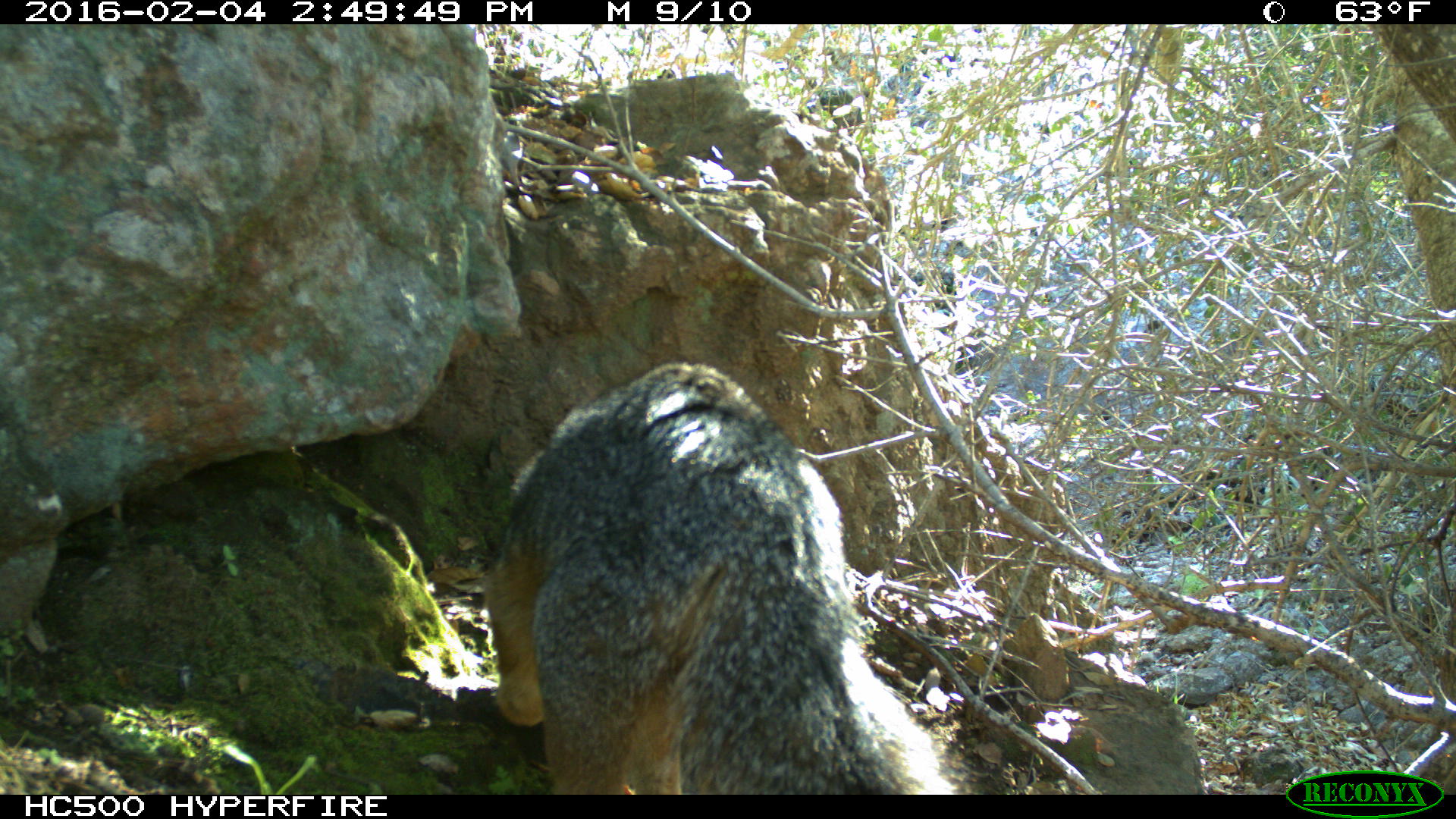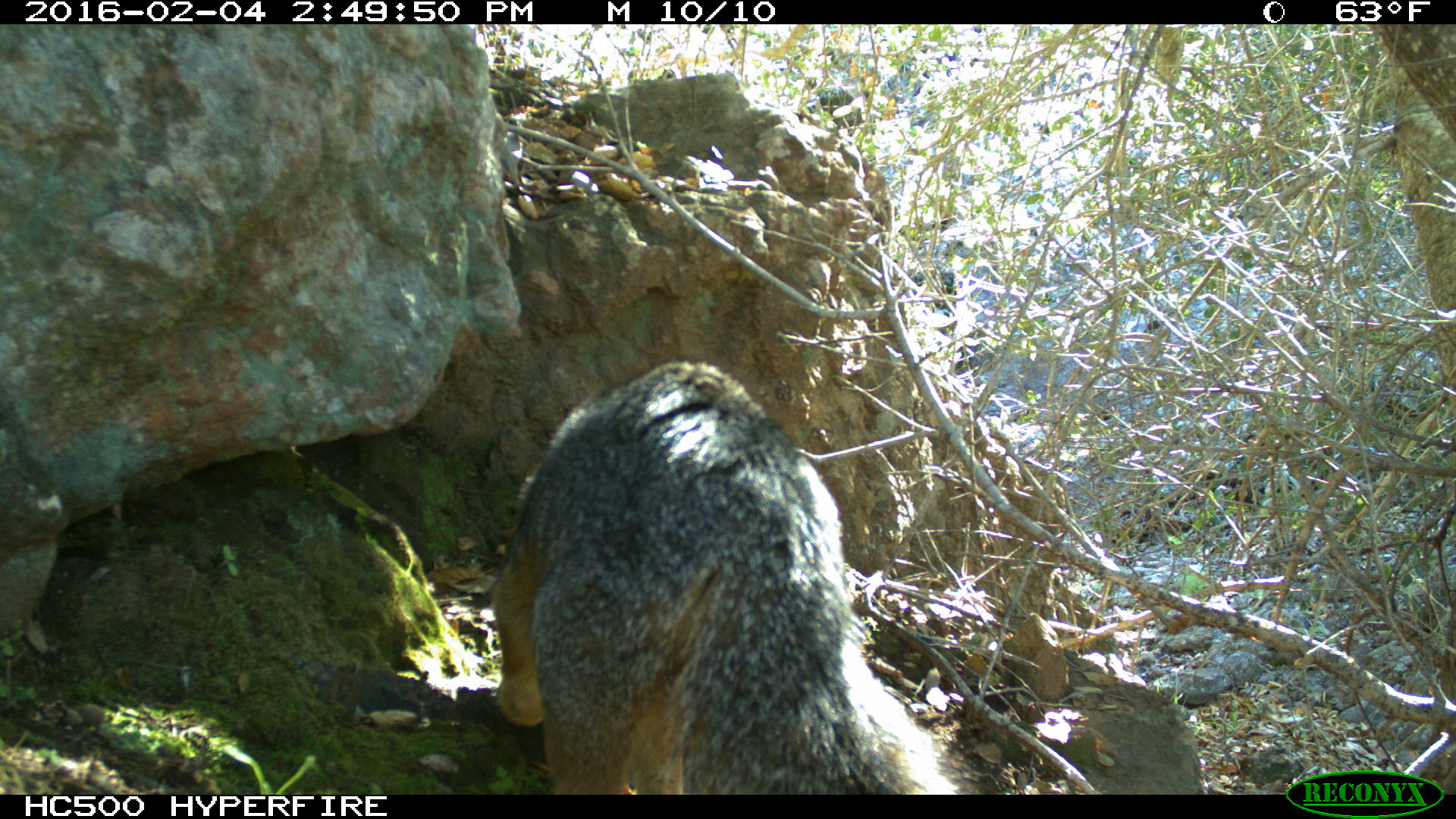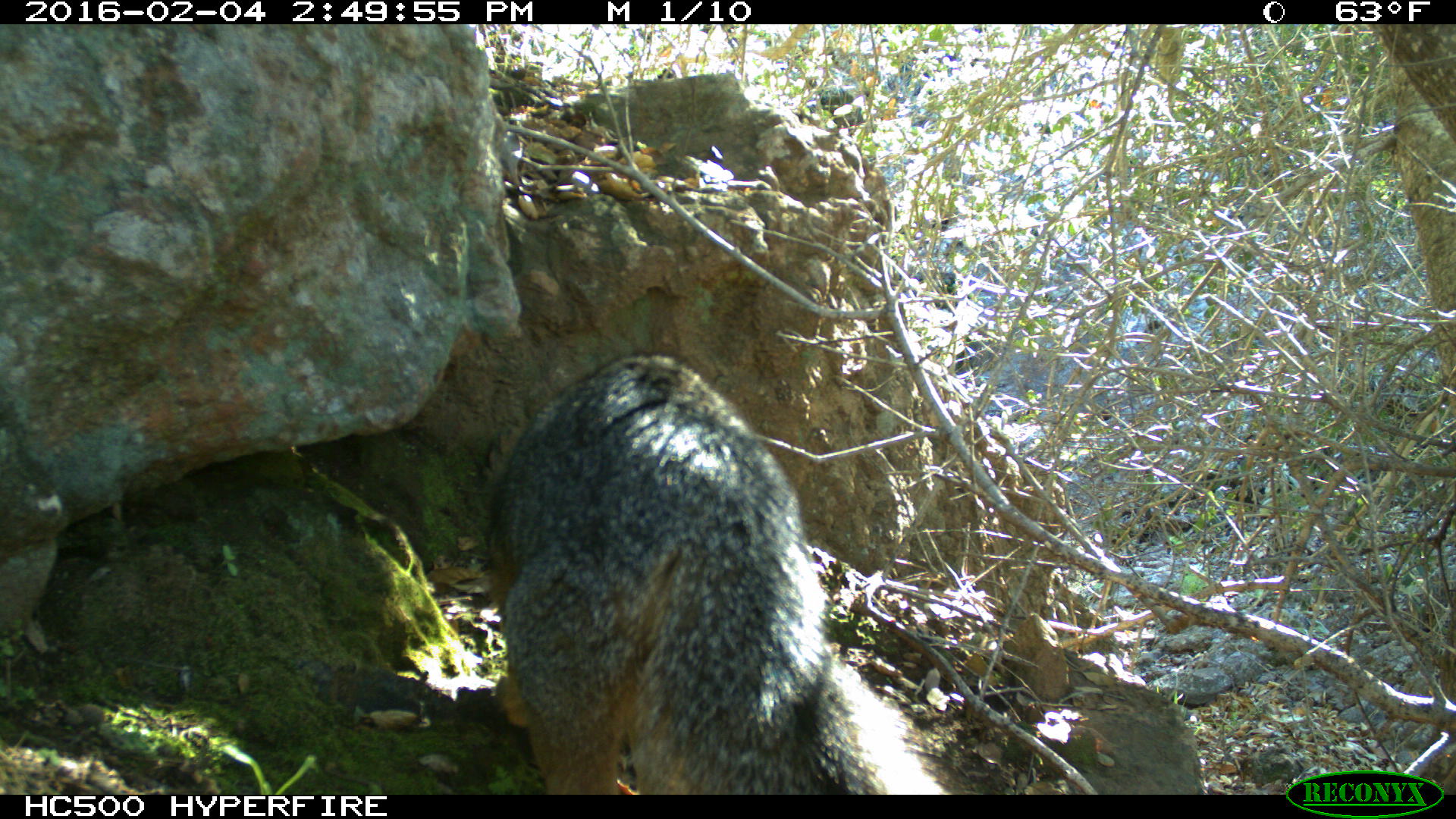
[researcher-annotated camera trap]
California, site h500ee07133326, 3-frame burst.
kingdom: Animalia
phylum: Chordata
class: Mammalia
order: Carnivora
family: Canidae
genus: Urocyon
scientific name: Urocyon littoralis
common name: island fox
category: fox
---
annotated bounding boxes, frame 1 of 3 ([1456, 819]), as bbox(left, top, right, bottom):
fox: bbox(483, 359, 969, 794)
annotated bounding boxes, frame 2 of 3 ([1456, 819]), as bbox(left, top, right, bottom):
fox: bbox(487, 361, 951, 794)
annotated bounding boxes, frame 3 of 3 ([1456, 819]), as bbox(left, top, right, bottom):
fox: bbox(488, 355, 951, 795)